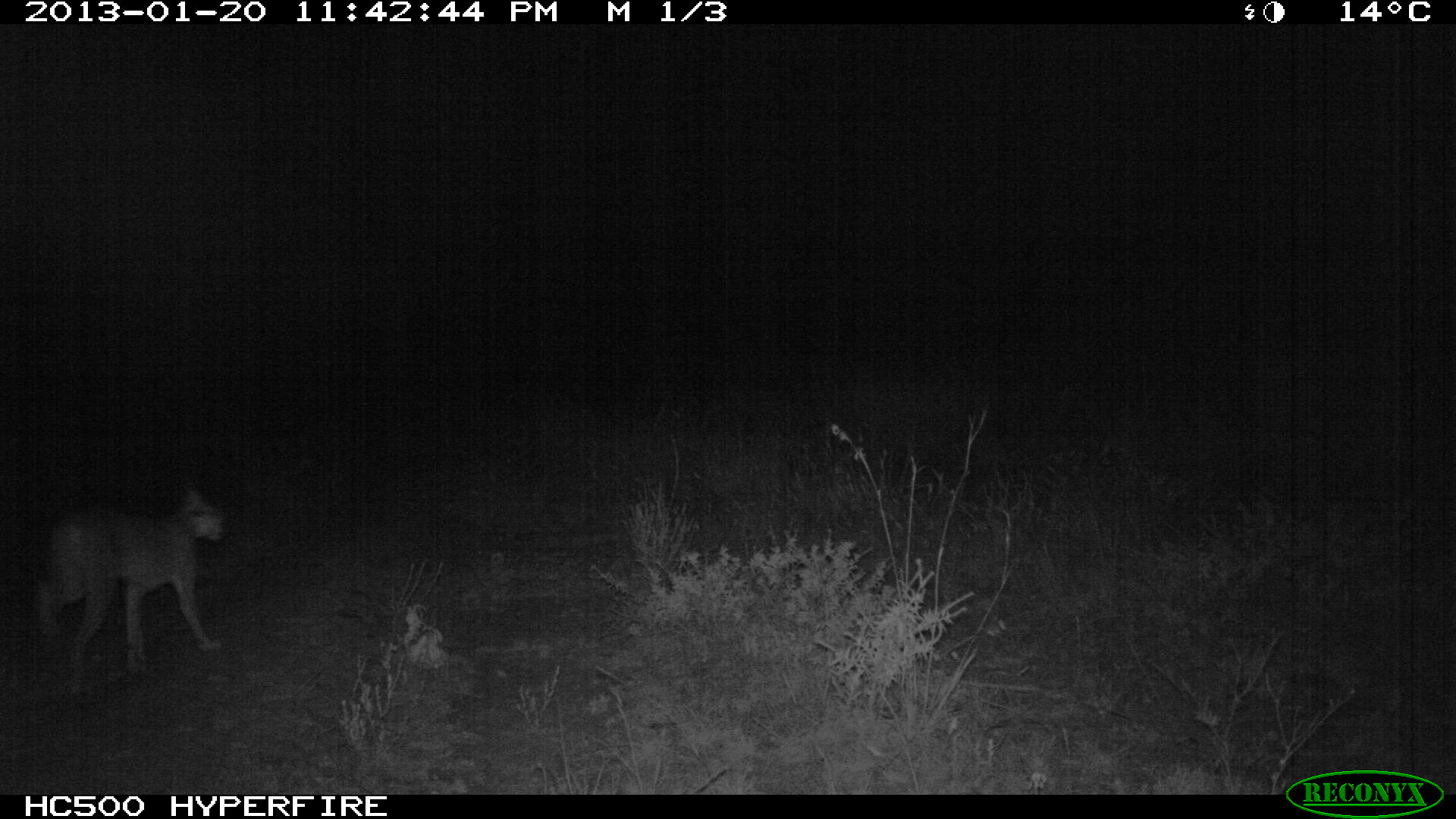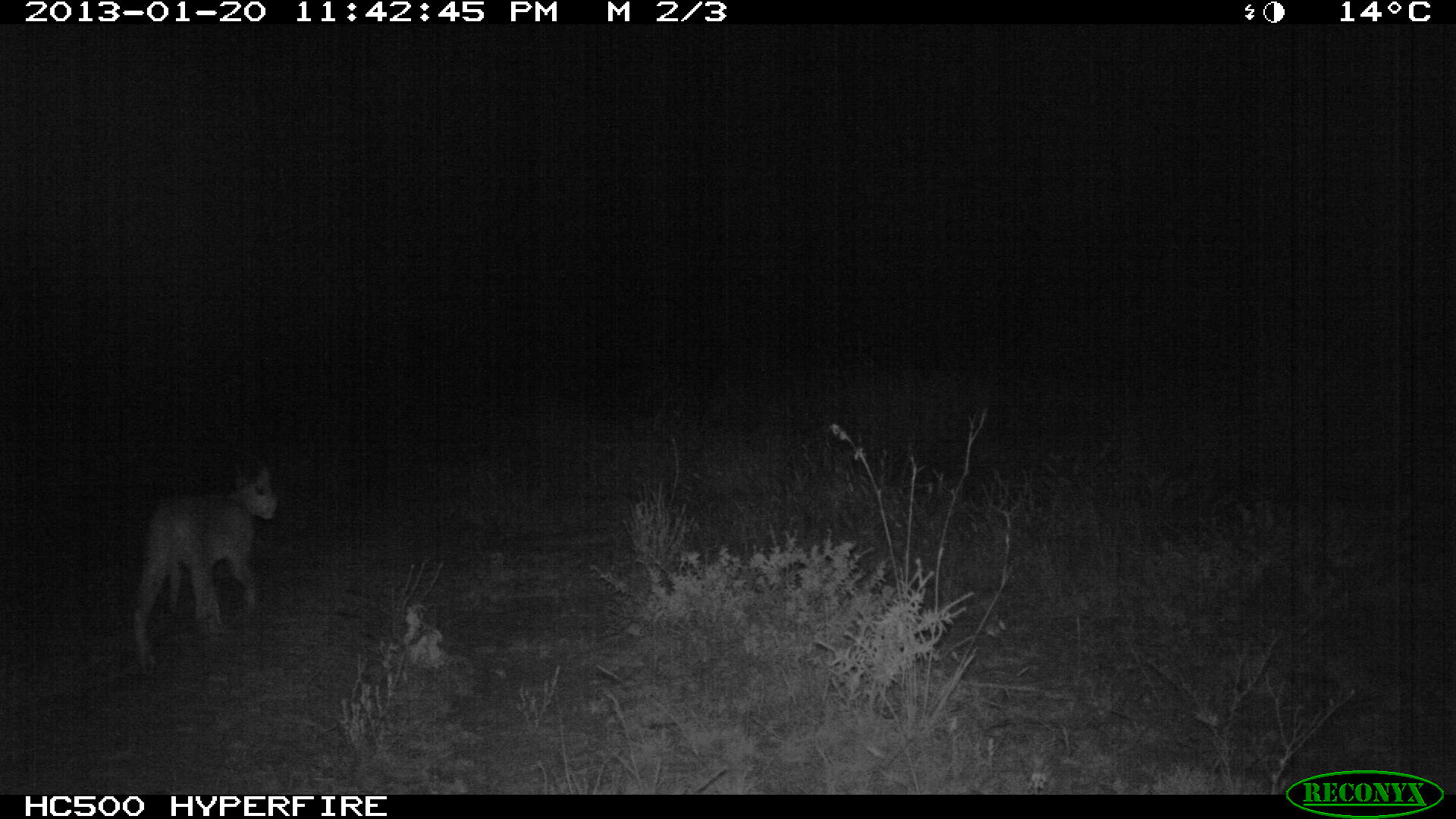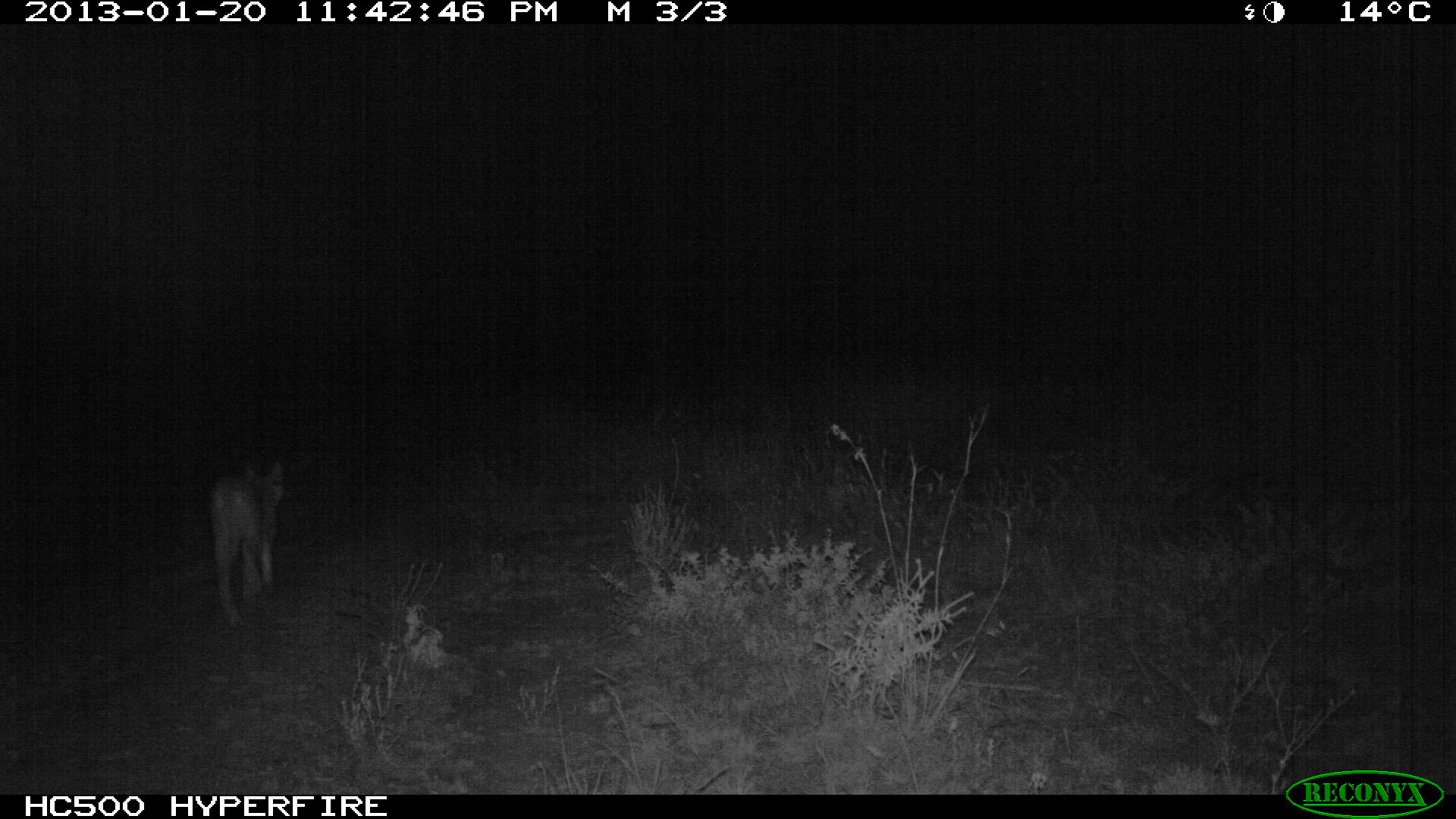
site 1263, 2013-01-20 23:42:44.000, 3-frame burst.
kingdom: Animalia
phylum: Chordata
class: Mammalia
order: Carnivora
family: Felidae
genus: Leptailurus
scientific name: Leptailurus serval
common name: serval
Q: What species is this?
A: Leptailurus serval (serval).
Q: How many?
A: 1.